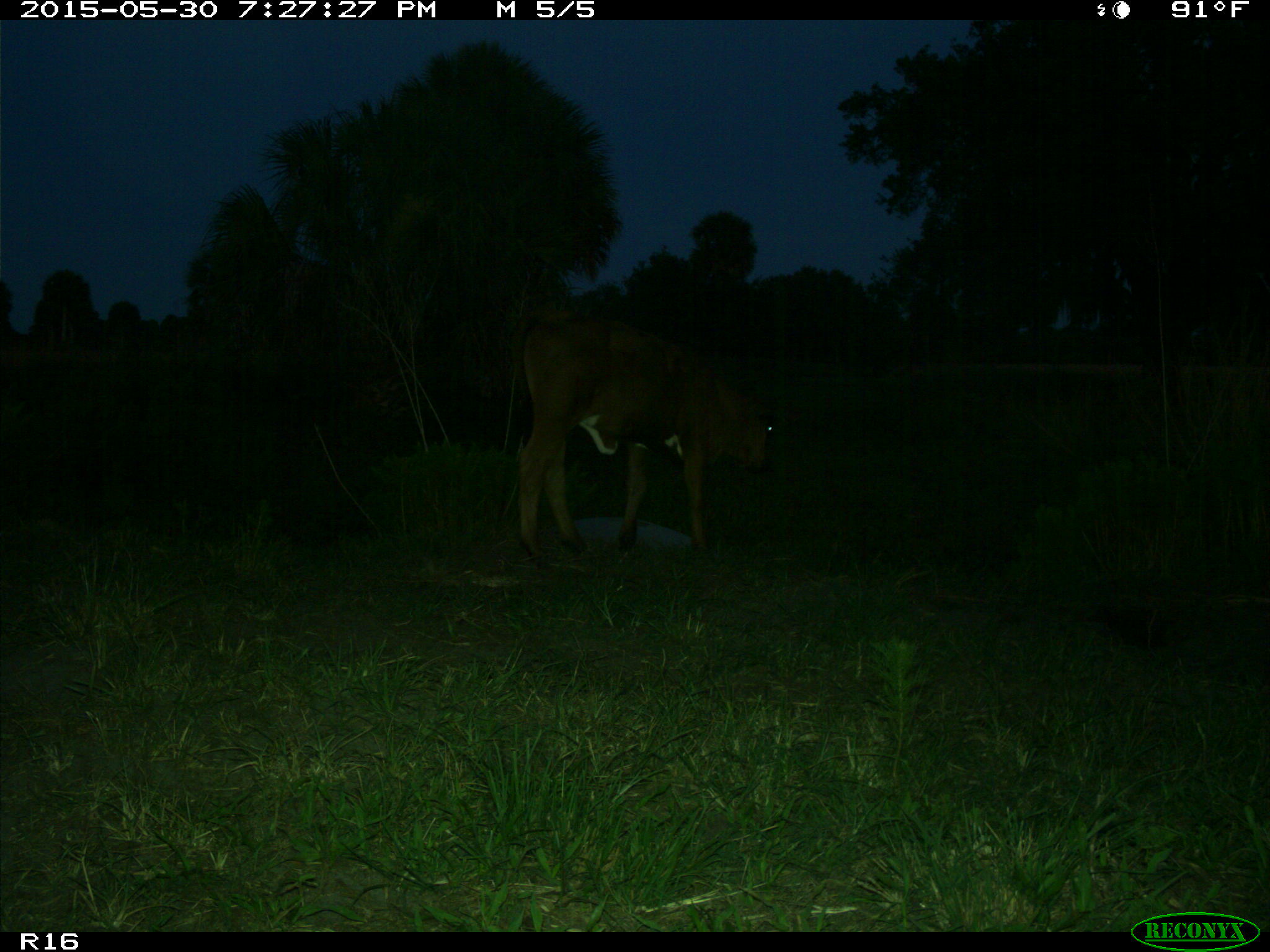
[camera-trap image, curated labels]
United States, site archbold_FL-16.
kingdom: Animalia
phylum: Chordata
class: Mammalia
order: Artiodactyla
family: Bovidae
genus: Bos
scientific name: Bos taurus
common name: domestic cow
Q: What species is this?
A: Bos taurus (domestic cow).